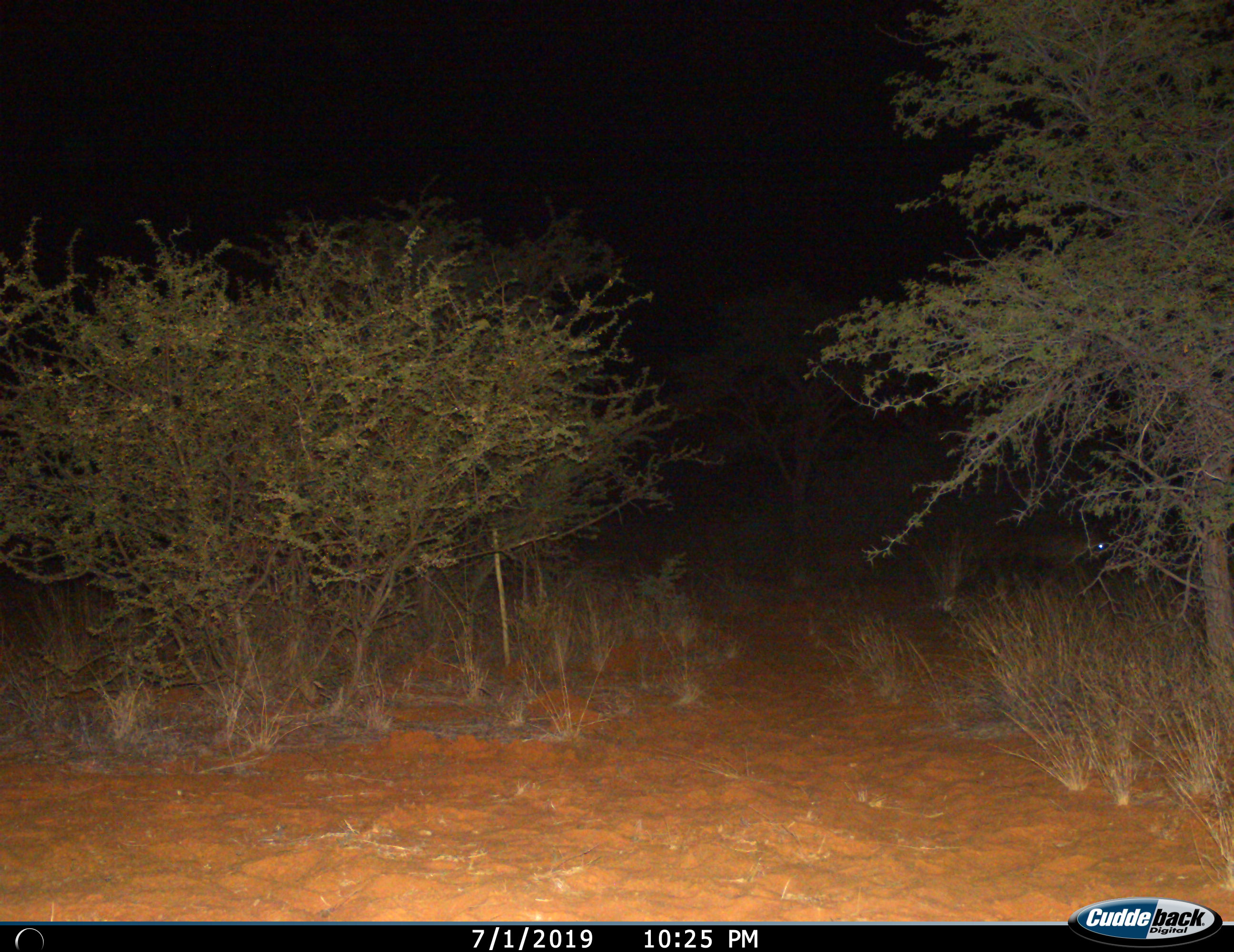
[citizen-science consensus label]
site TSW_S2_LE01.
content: unidentified animal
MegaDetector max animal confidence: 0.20